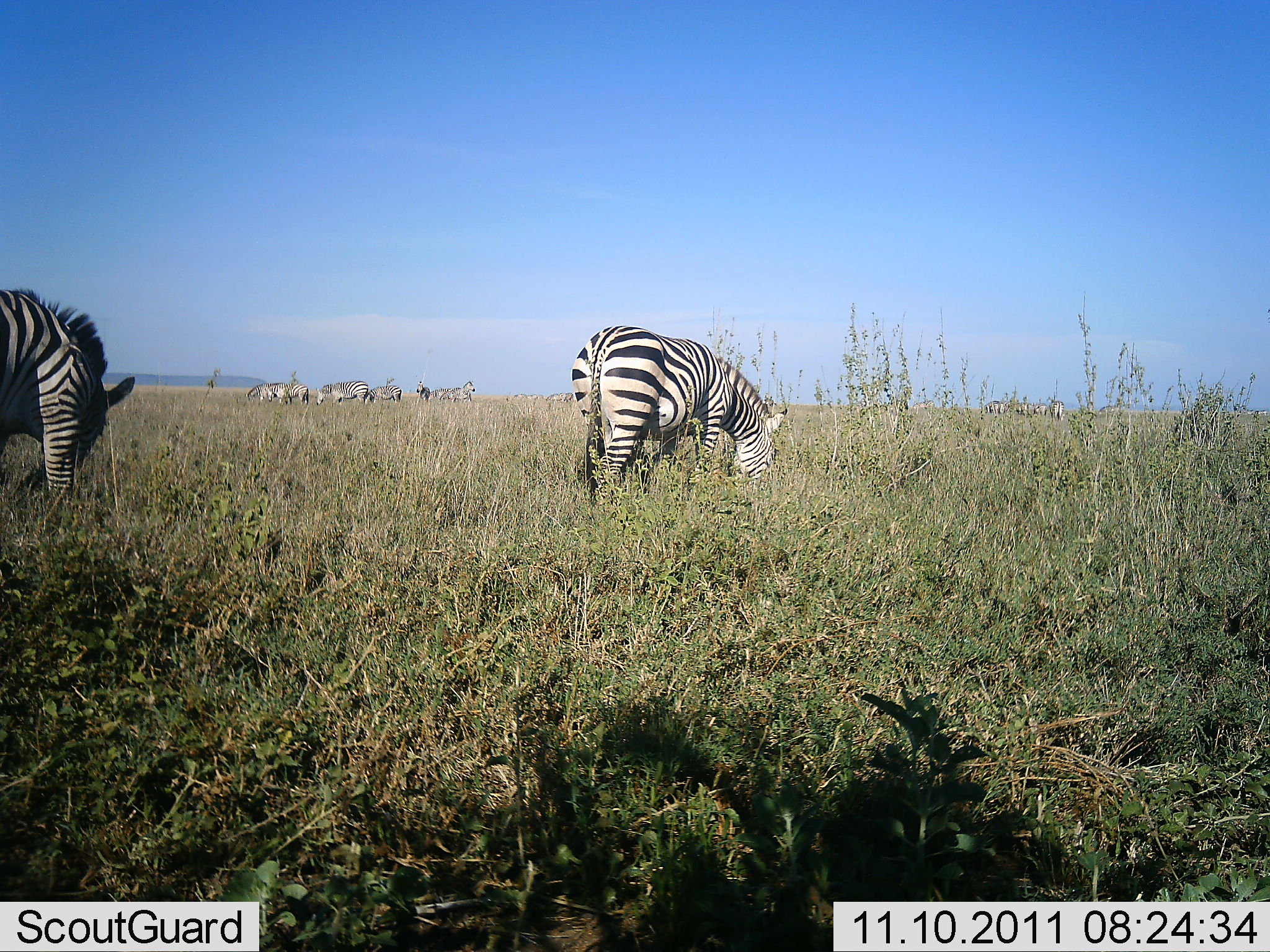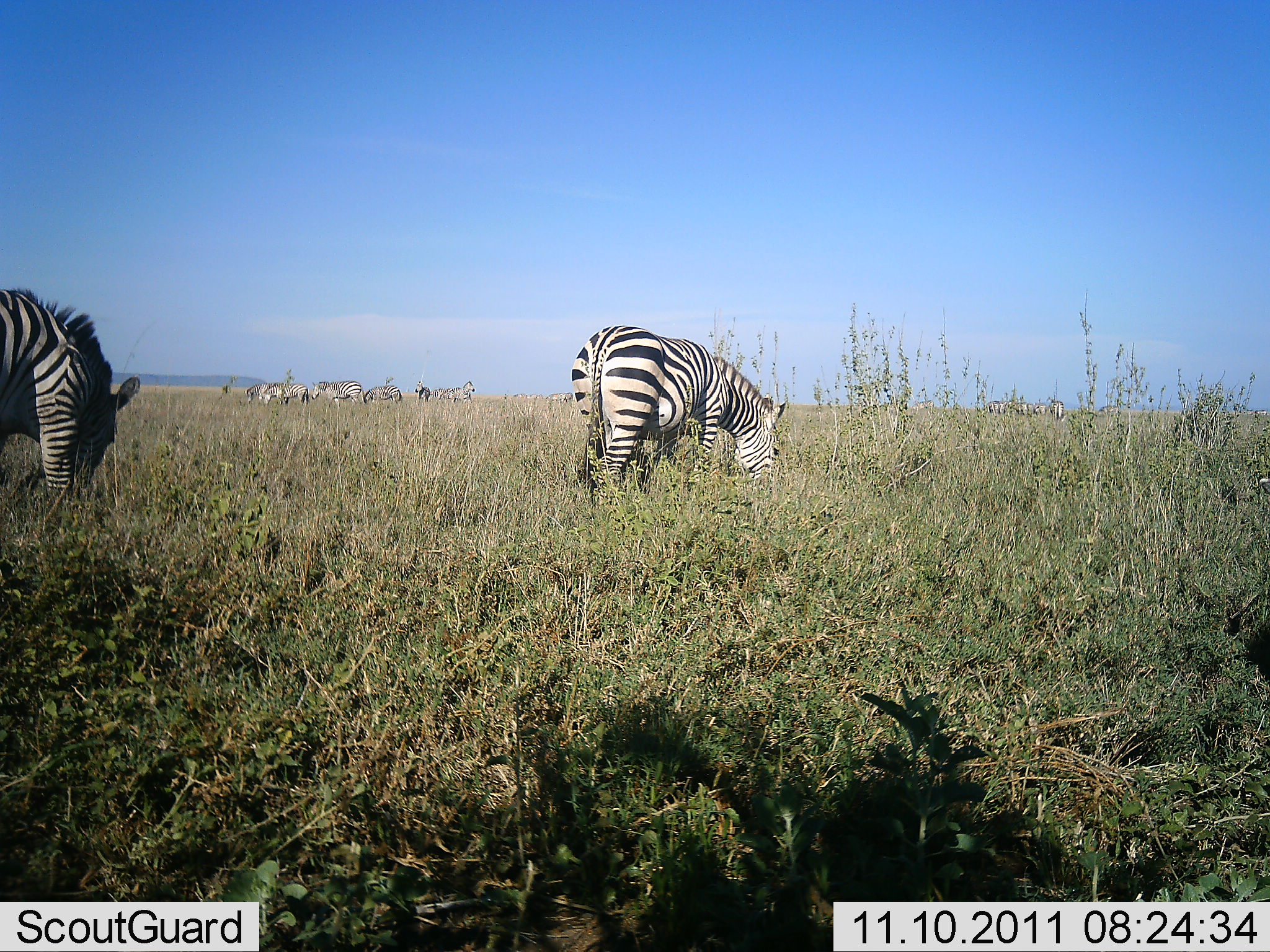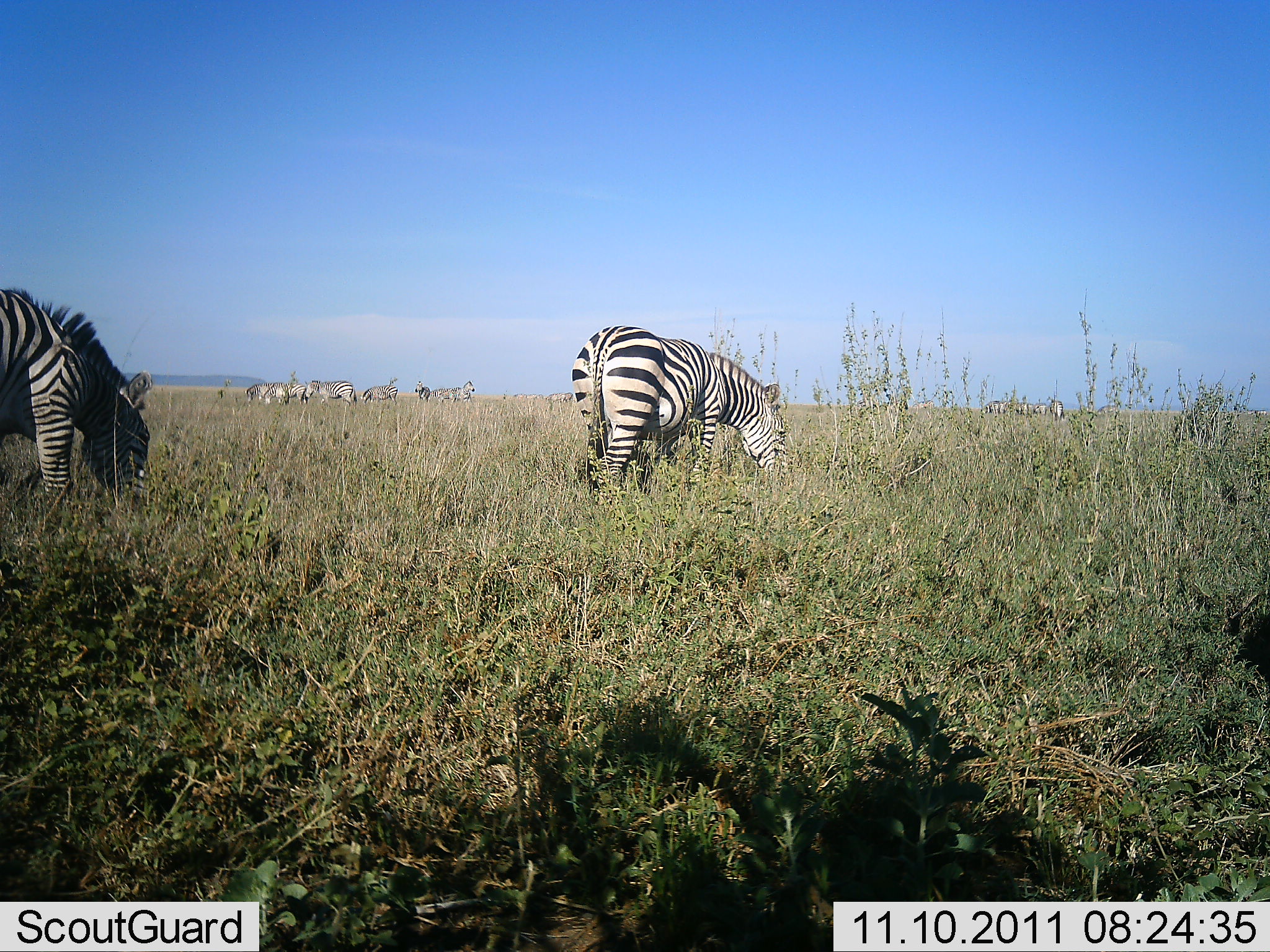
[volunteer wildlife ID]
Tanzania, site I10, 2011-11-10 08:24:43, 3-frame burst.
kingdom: Animalia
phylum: Chordata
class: Mammalia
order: Perissodactyla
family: Equidae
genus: Equus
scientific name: Equus quagga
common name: plains zebra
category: zebra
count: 8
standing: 50%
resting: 0%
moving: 10%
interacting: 0%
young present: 0%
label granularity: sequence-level